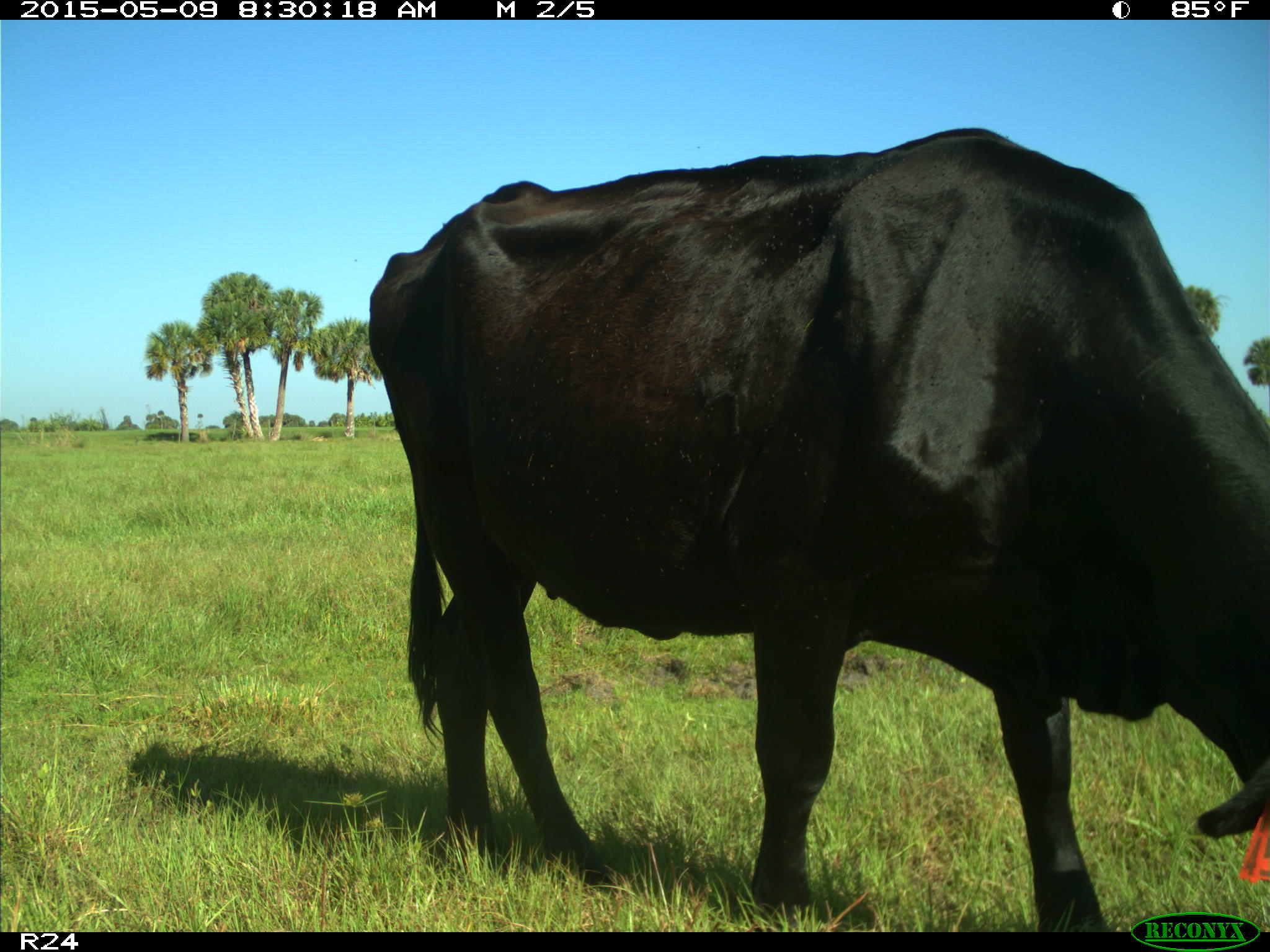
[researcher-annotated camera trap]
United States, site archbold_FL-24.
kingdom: Animalia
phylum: Chordata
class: Mammalia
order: Artiodactyla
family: Bovidae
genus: Bos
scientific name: Bos taurus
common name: domestic cow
Bos taurus (domestic cow).